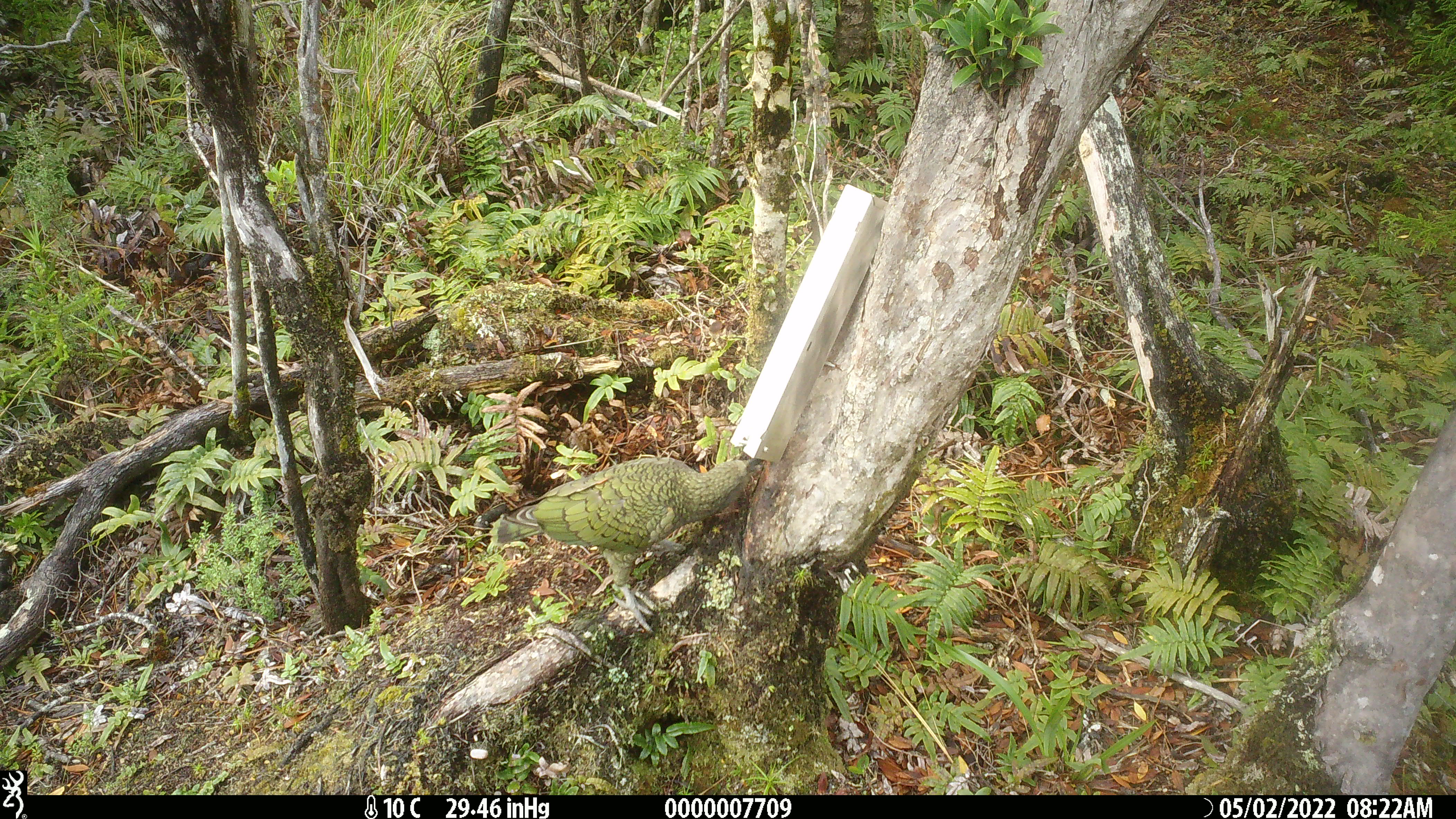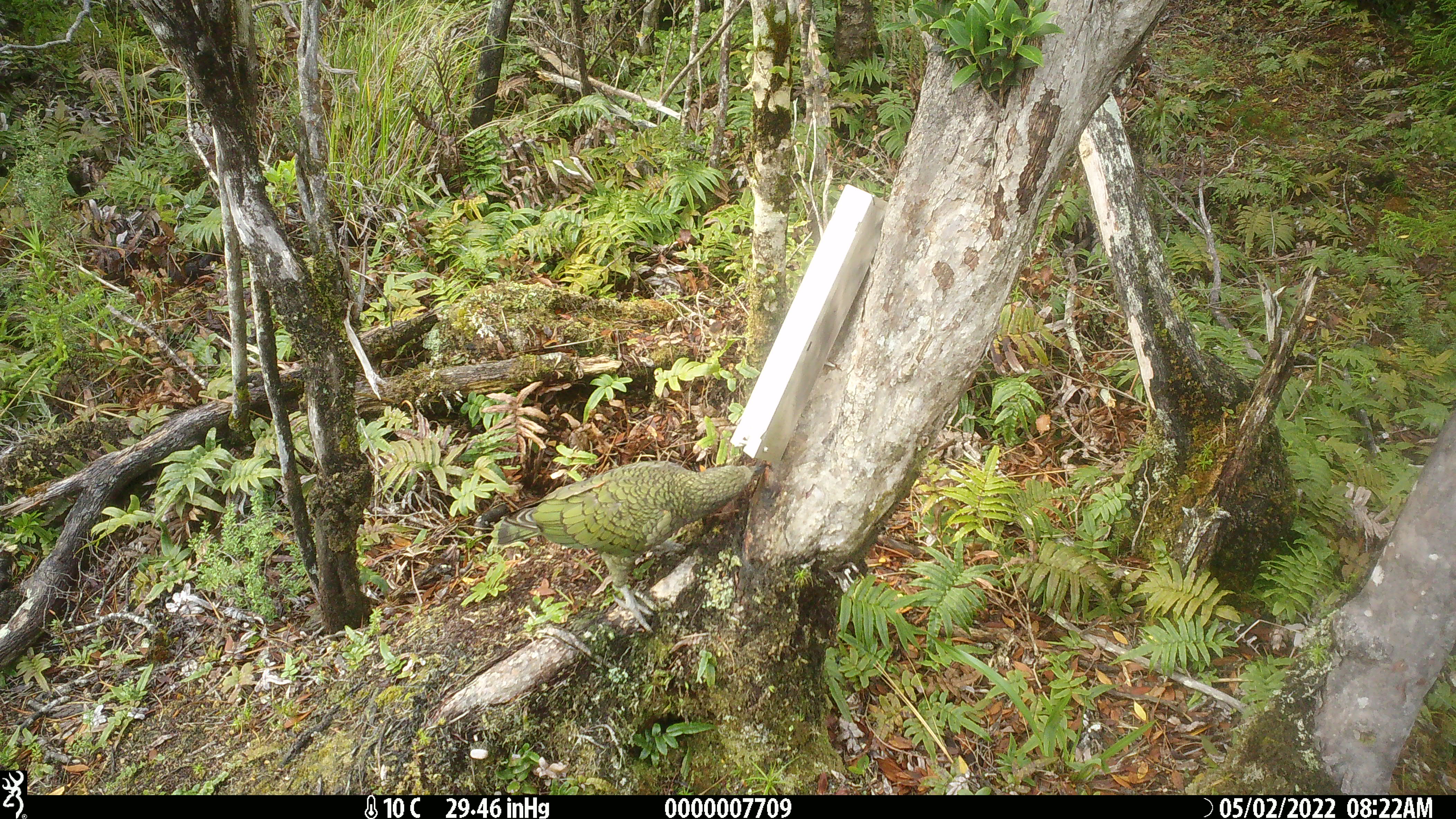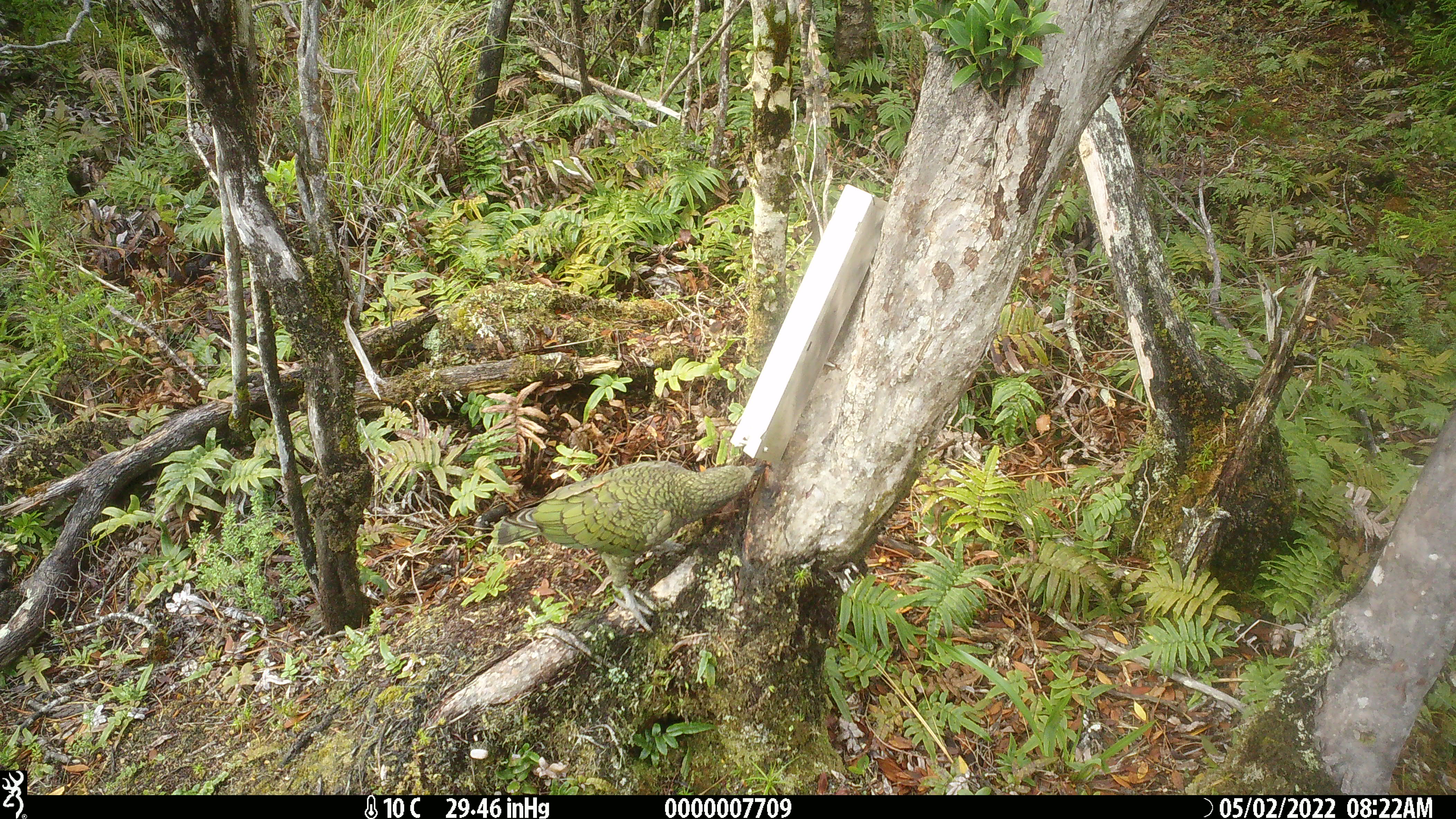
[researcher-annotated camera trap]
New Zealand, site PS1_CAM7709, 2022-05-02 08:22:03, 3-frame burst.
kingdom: Animalia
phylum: Chordata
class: Aves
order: Psittaciformes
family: Strigopidae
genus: Nestor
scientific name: Nestor notabilis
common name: kea